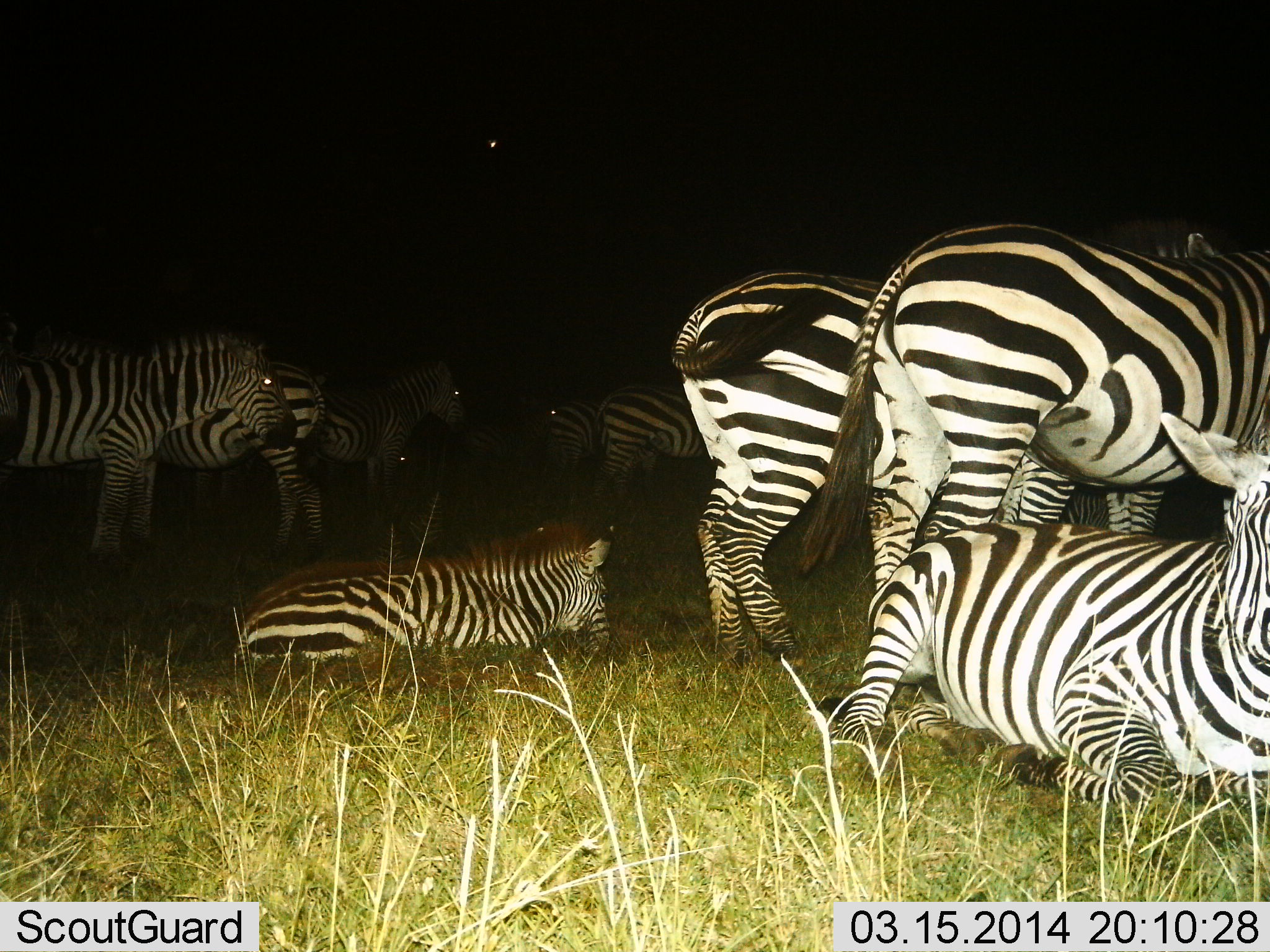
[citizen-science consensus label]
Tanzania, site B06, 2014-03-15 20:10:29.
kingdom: Animalia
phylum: Chordata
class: Mammalia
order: Perissodactyla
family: Equidae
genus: Equus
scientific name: Equus quagga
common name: plains zebra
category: zebra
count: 11-50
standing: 80%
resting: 100%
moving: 0%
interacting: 0%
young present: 0%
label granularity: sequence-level